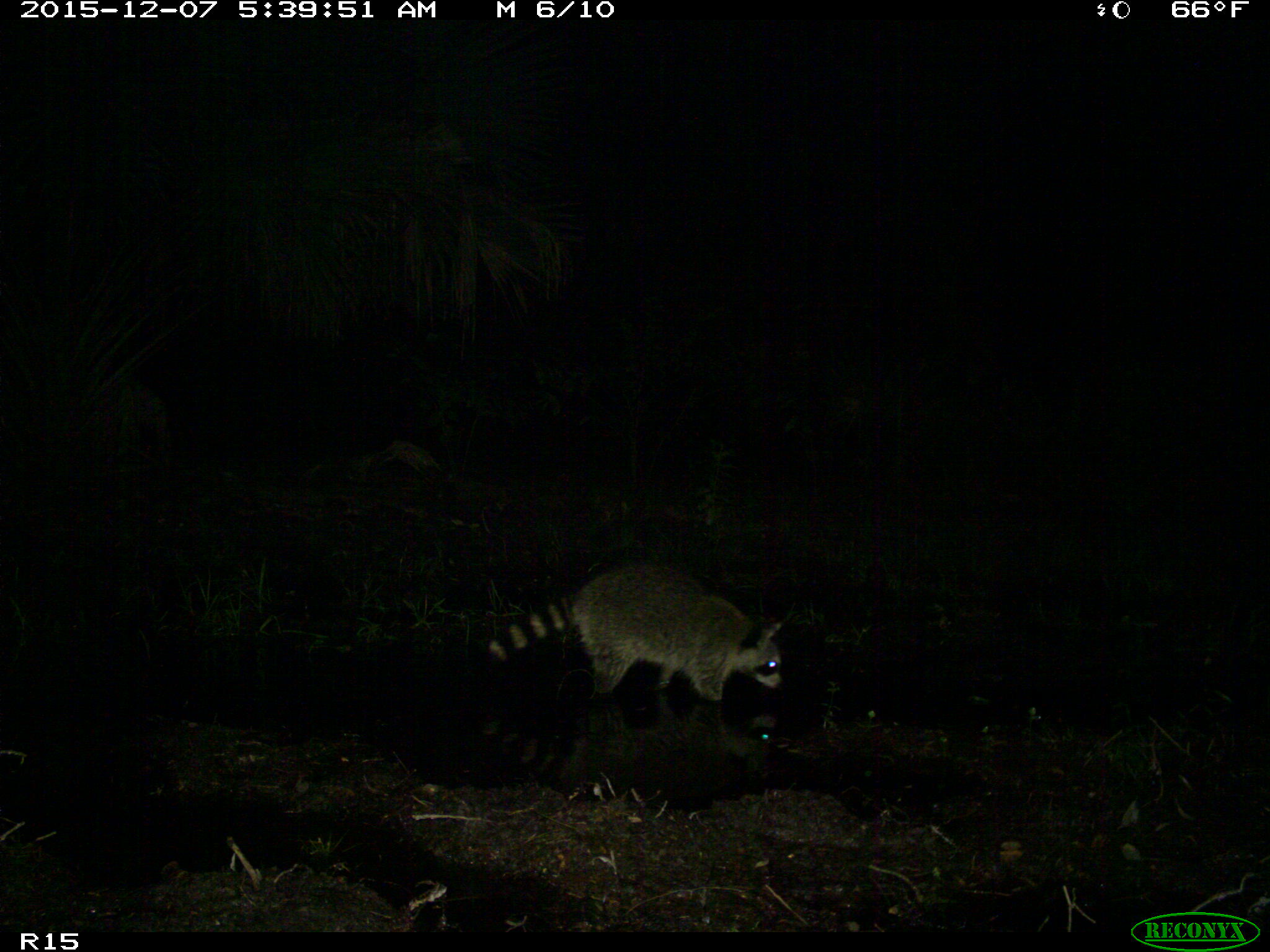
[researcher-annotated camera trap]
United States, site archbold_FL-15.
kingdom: Animalia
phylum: Chordata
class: Mammalia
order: Carnivora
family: Procyonidae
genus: Procyon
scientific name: Procyon lotor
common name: common raccoon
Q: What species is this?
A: Procyon lotor (common raccoon).